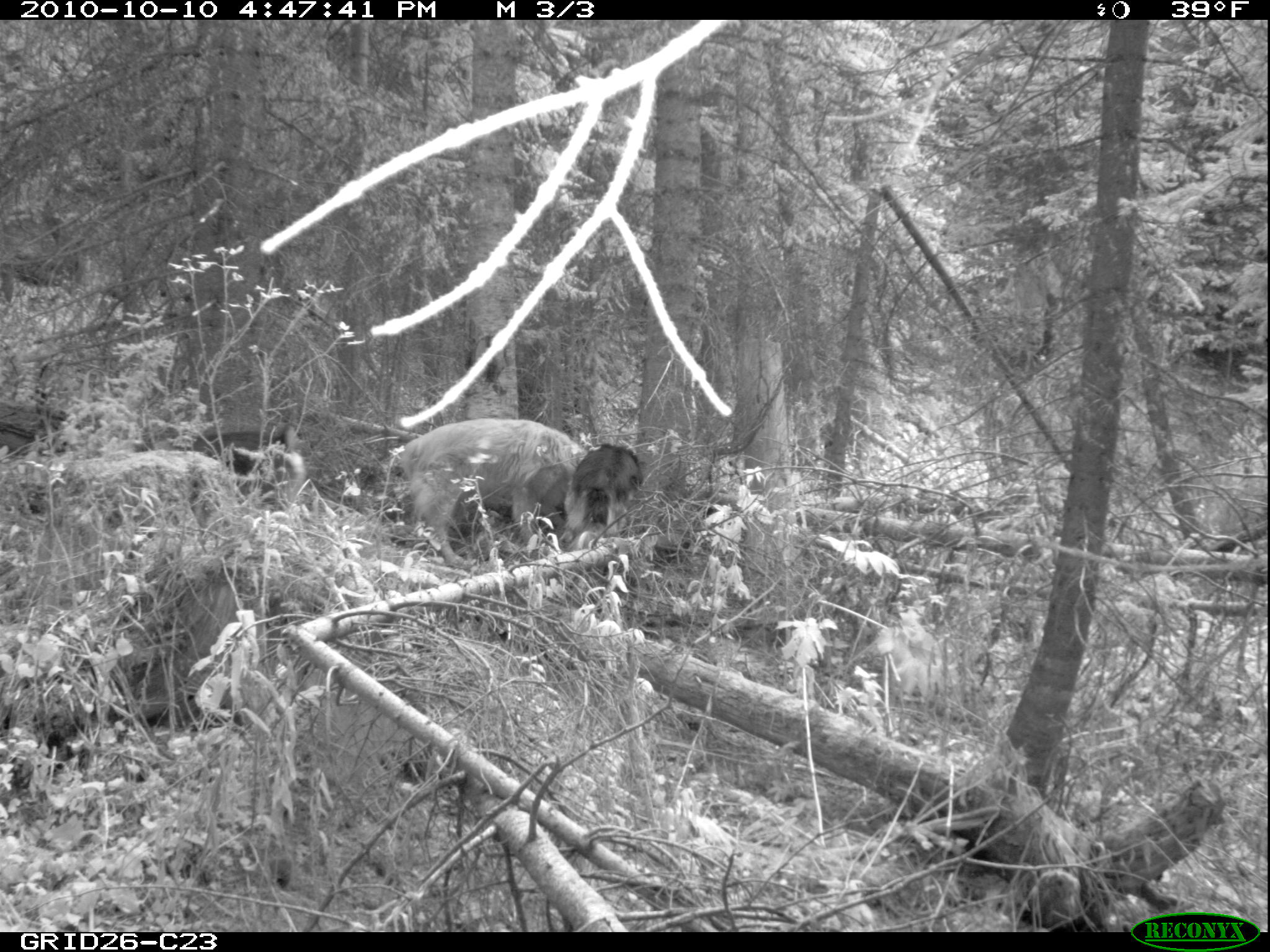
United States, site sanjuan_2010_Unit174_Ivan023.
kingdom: Animalia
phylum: Chordata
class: Mammalia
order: Carnivora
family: Canidae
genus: Canis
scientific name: Canis familiaris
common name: domestic dog